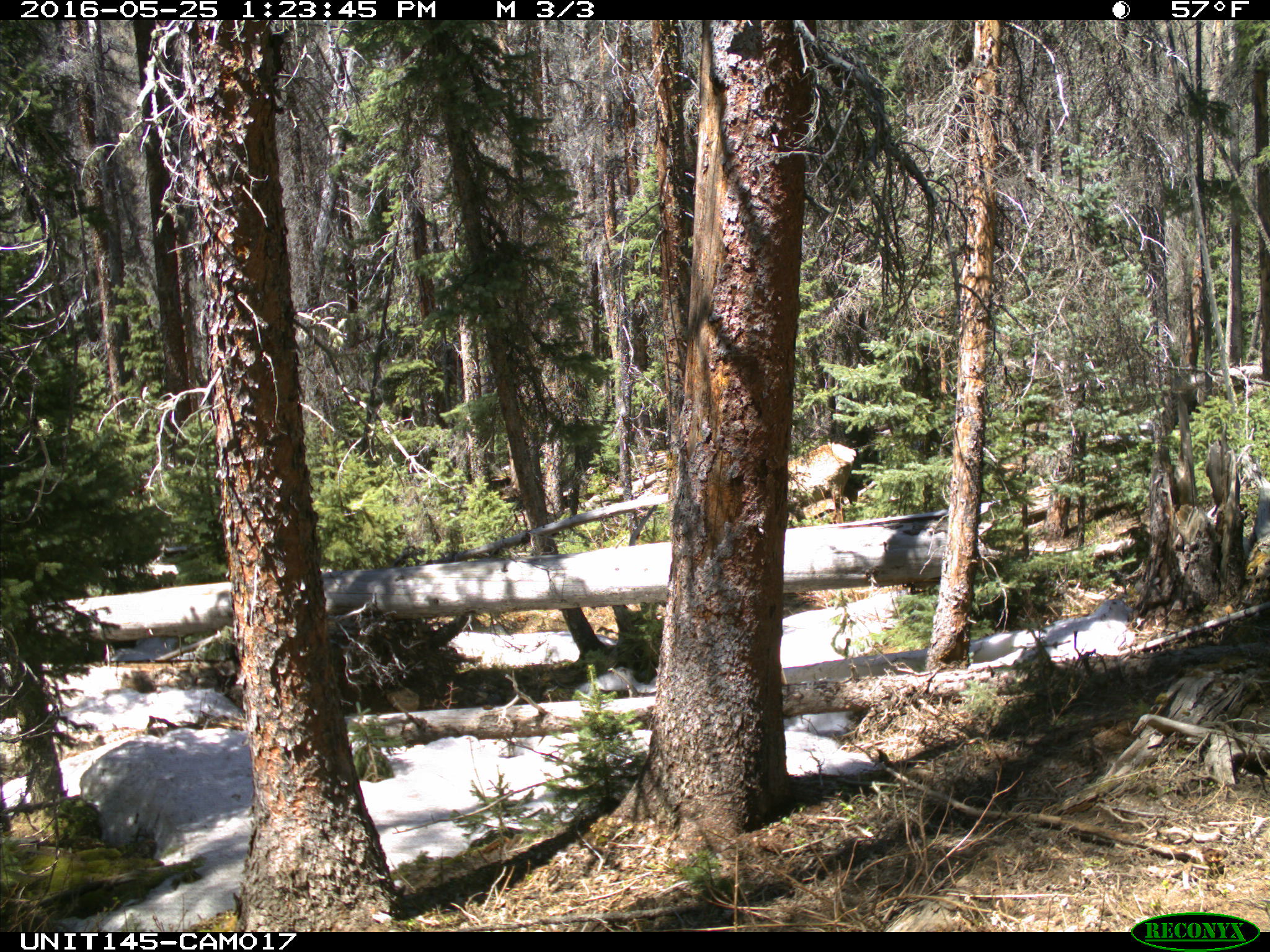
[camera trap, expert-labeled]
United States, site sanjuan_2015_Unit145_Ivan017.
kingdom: Animalia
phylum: Chordata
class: Mammalia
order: Artiodactyla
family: Cervidae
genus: Cervus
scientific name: Cervus elaphus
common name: red deer